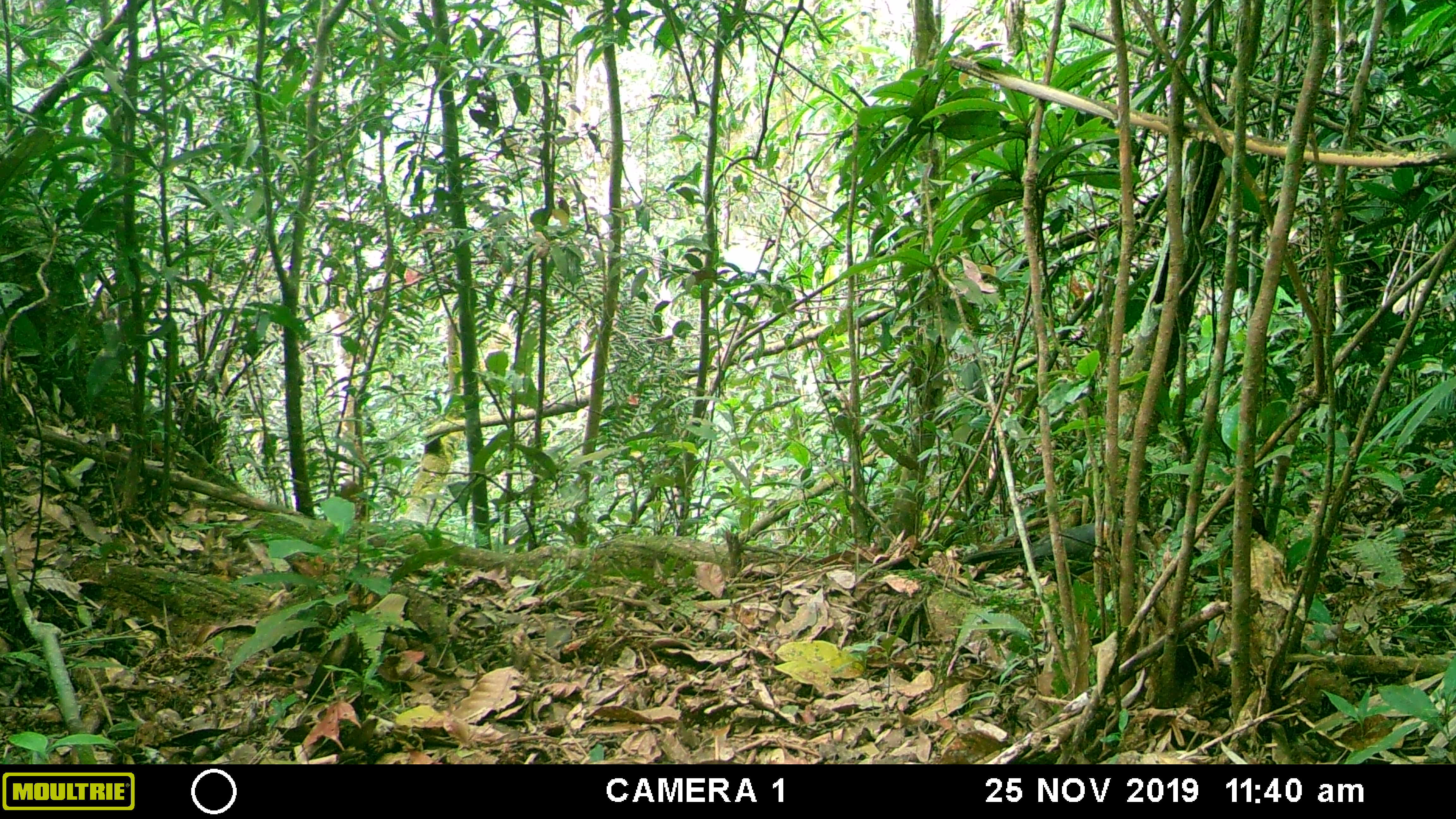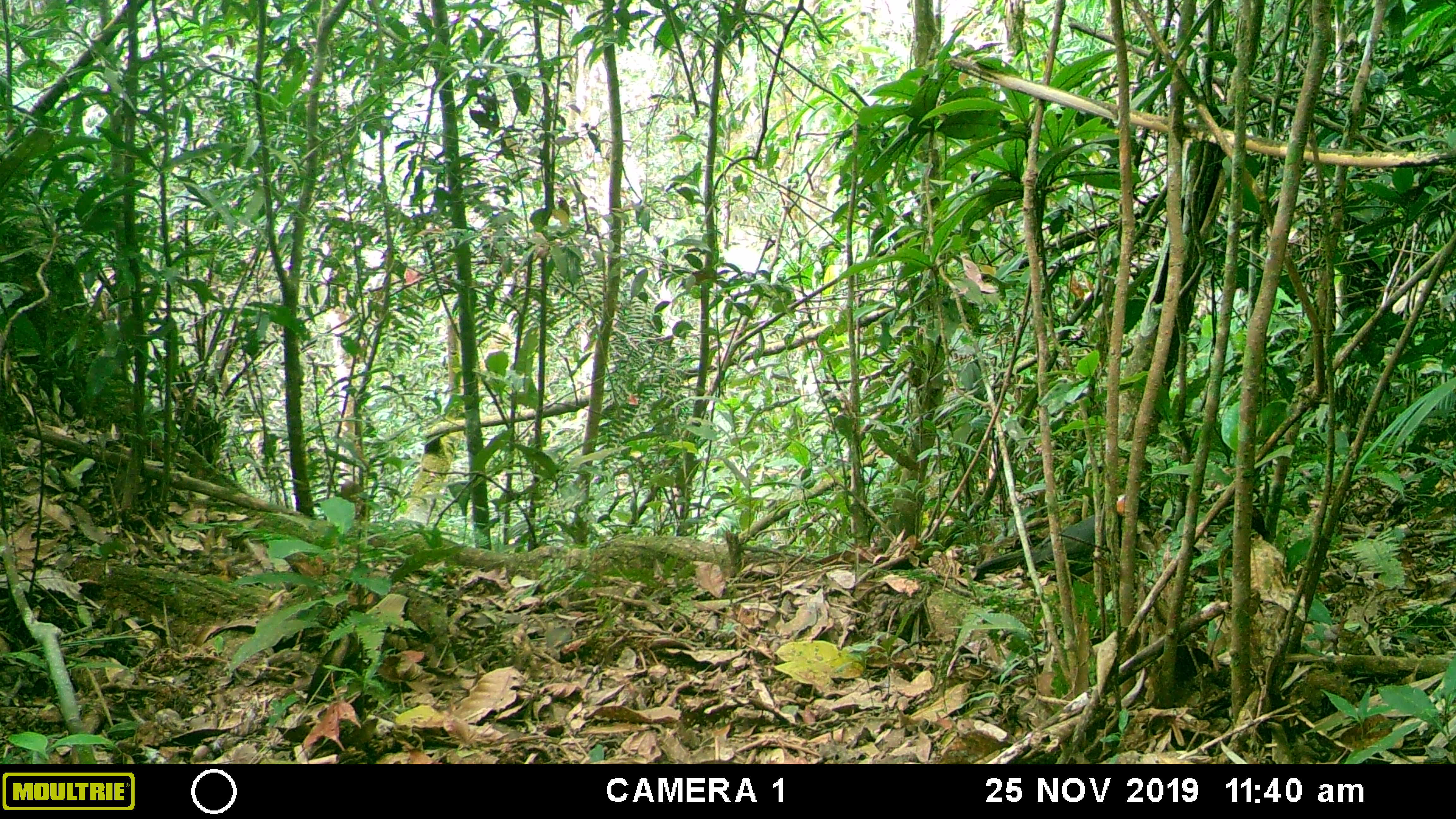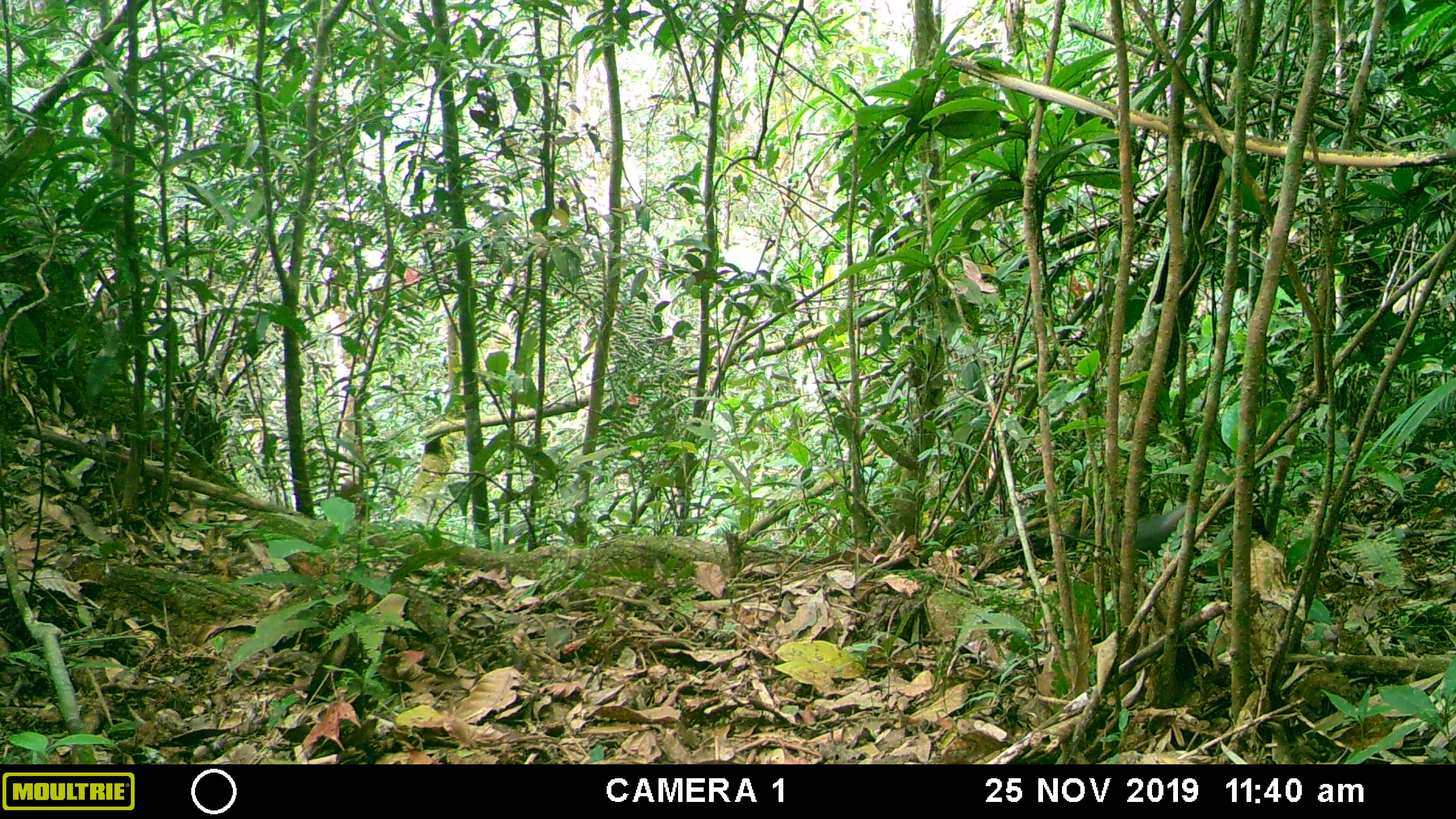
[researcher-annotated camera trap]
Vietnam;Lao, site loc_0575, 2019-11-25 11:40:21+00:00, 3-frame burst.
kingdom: Animalia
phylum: Chordata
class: Aves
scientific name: Aves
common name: bird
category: unidentified bird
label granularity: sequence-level